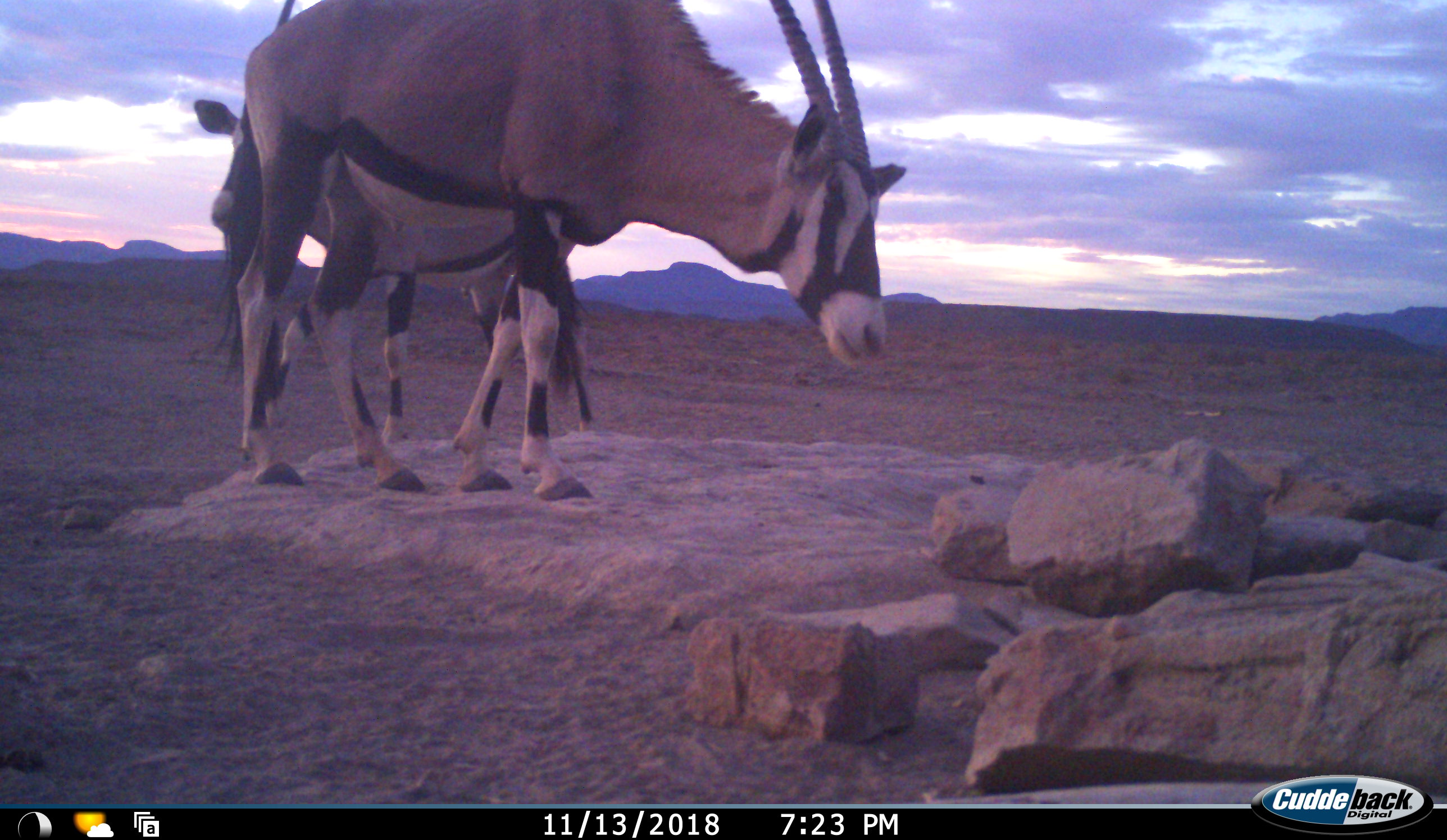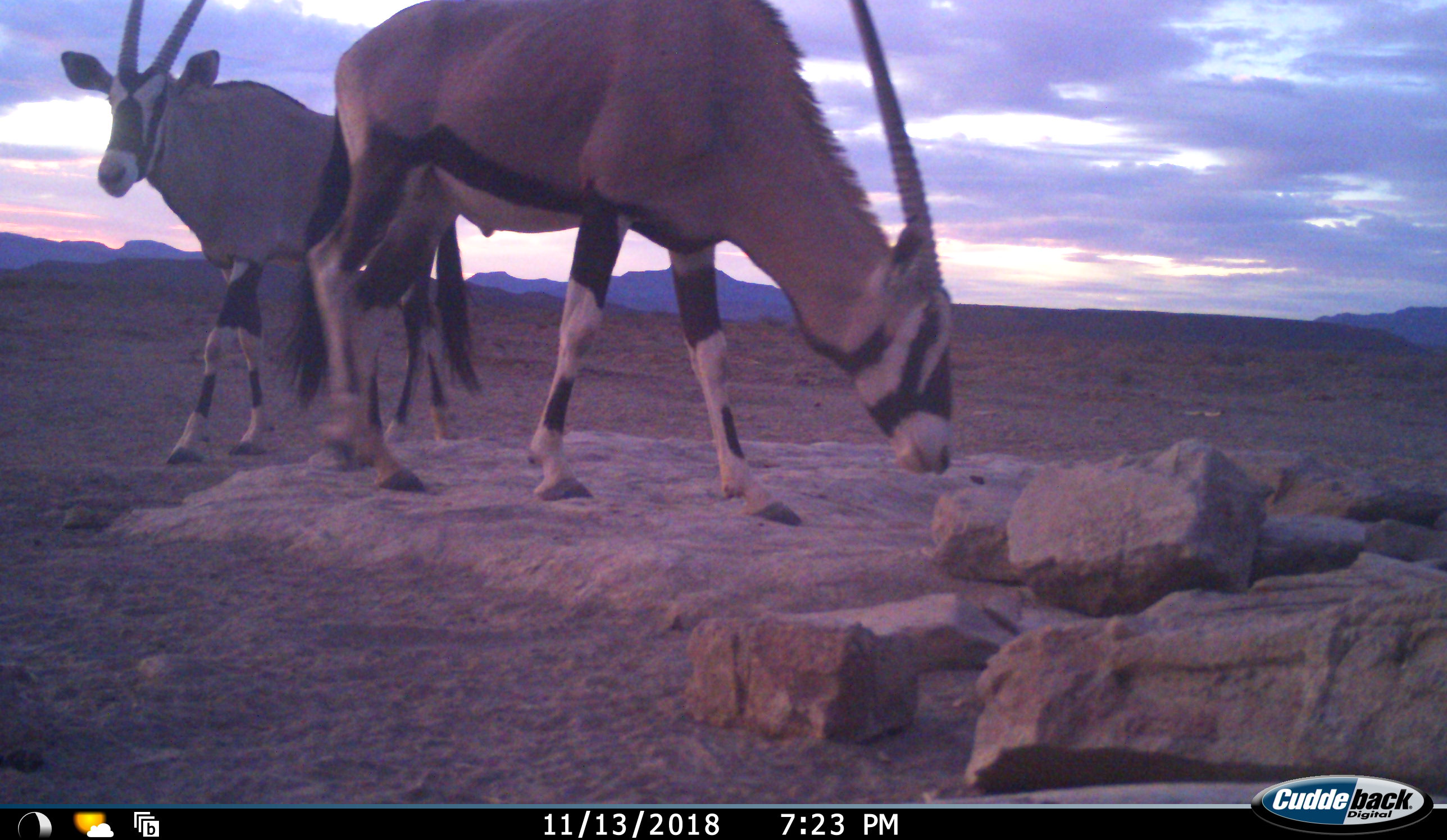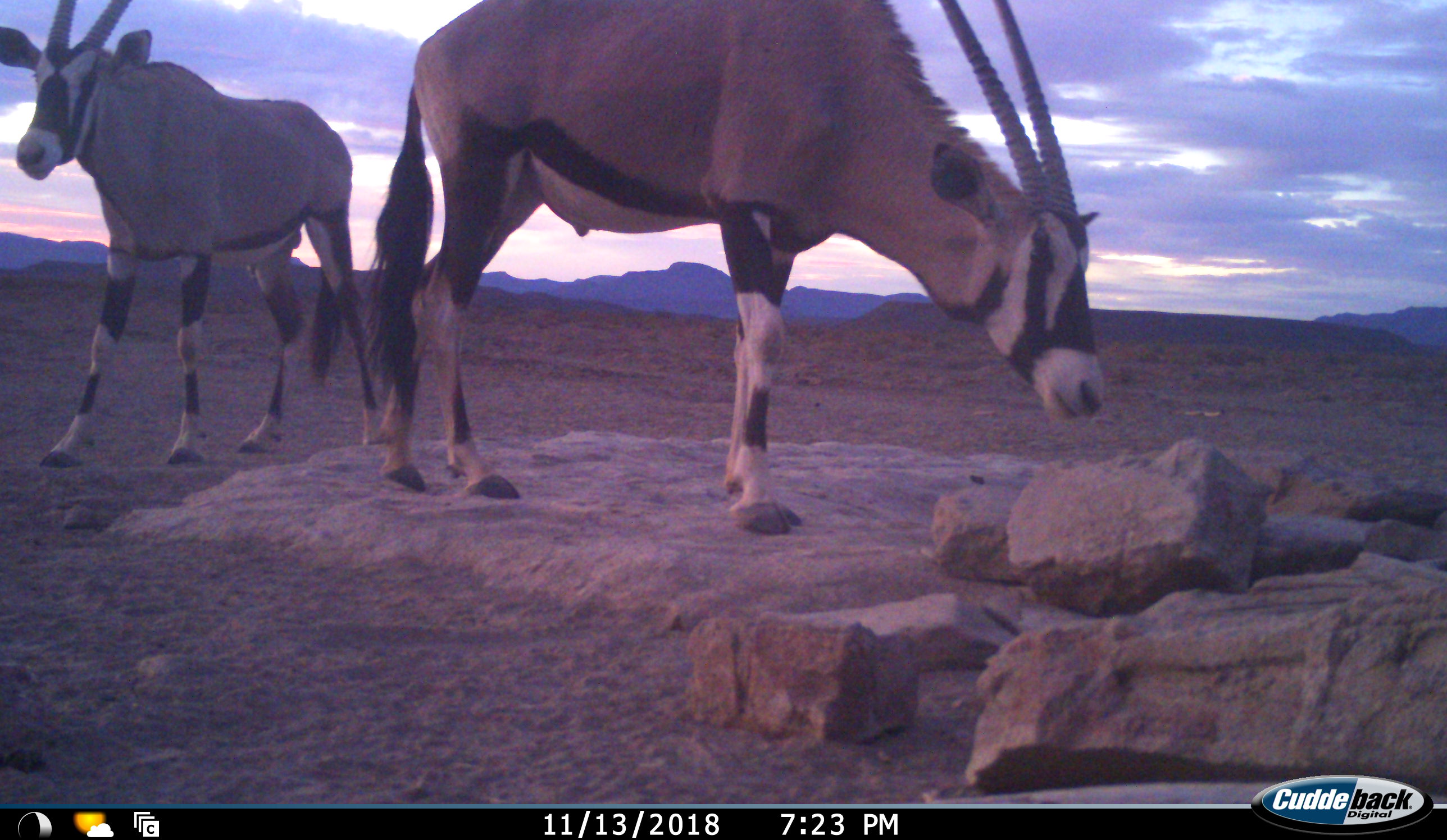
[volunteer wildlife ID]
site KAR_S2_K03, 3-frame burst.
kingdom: Animalia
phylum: Chordata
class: Mammalia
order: Artiodactyla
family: Bovidae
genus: Oryx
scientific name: Oryx gazella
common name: gemsbok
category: oryx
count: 2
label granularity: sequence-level